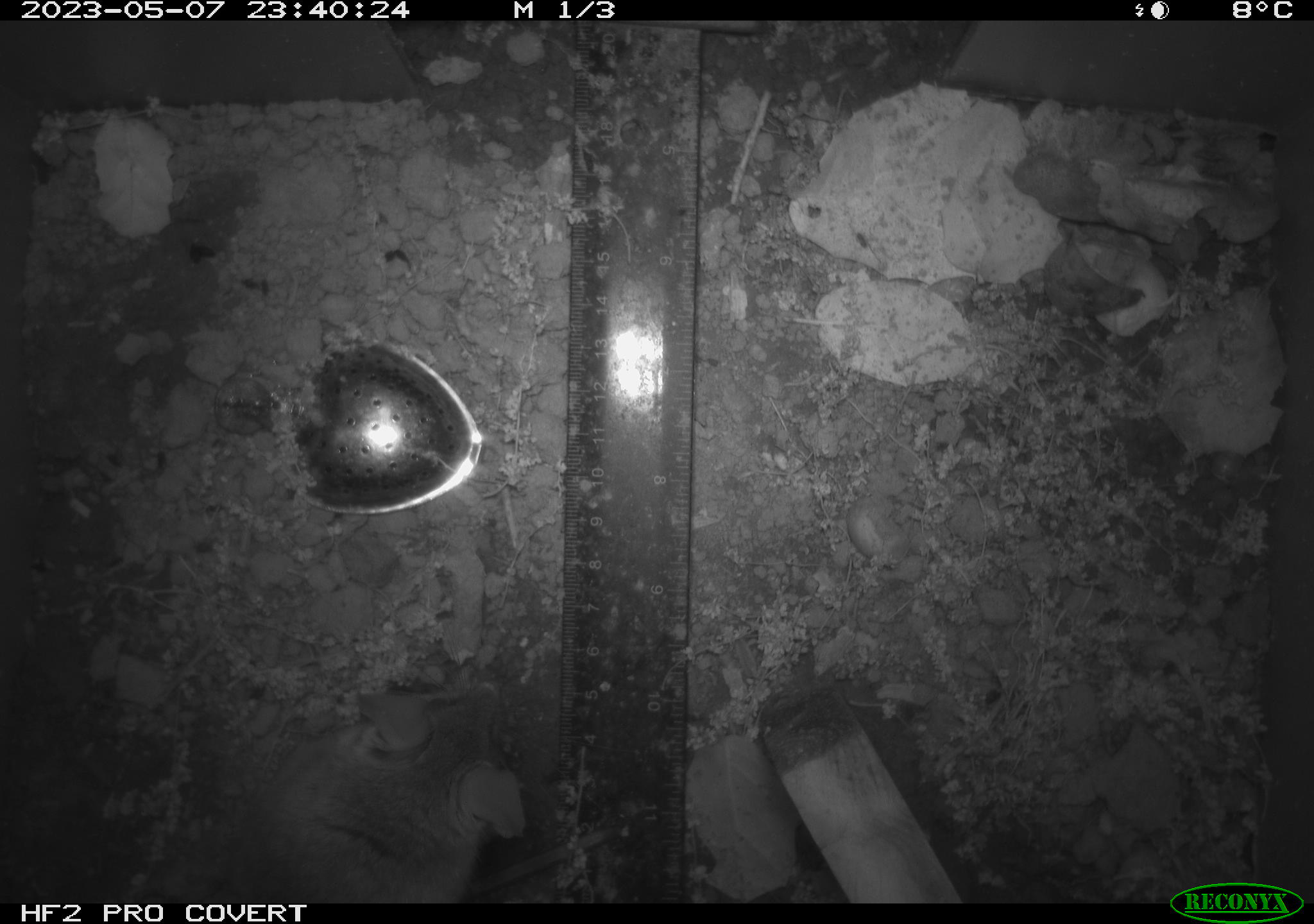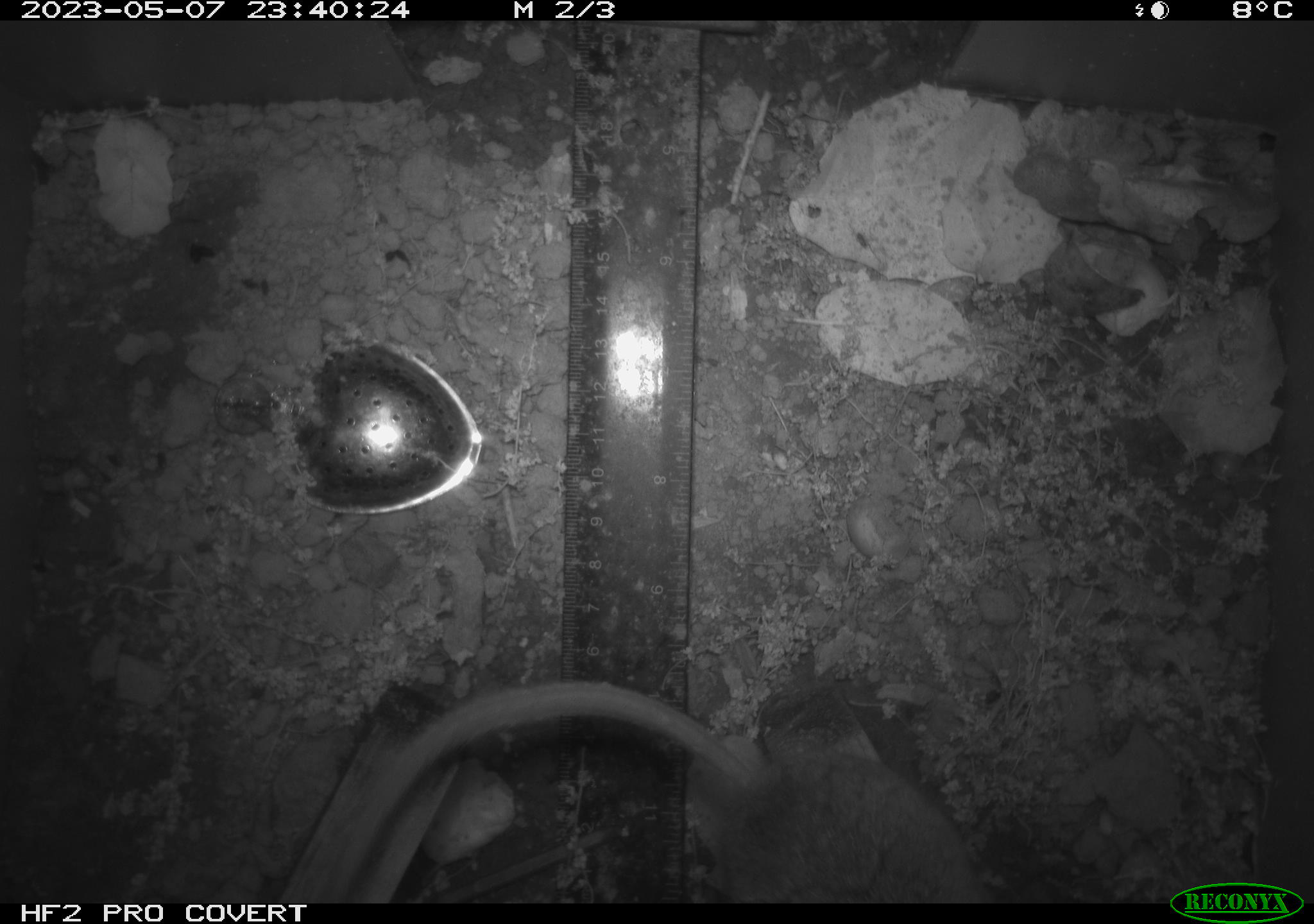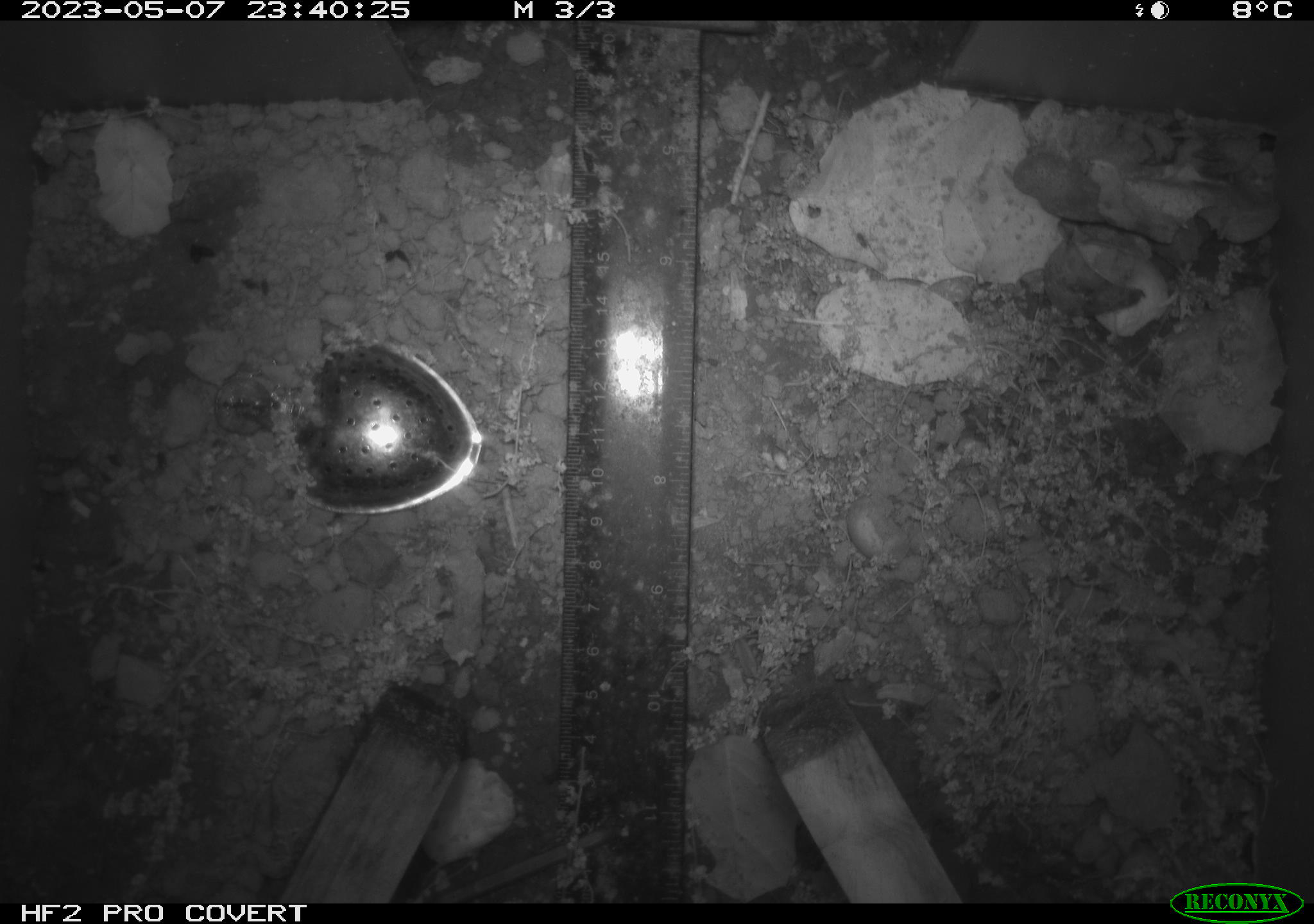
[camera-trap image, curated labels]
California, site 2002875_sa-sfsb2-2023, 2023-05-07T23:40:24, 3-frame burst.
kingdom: Animalia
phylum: Chordata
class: Mammalia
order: Rodentia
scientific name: Rodentia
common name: mouse species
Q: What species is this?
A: Mouse species (Rodentia).